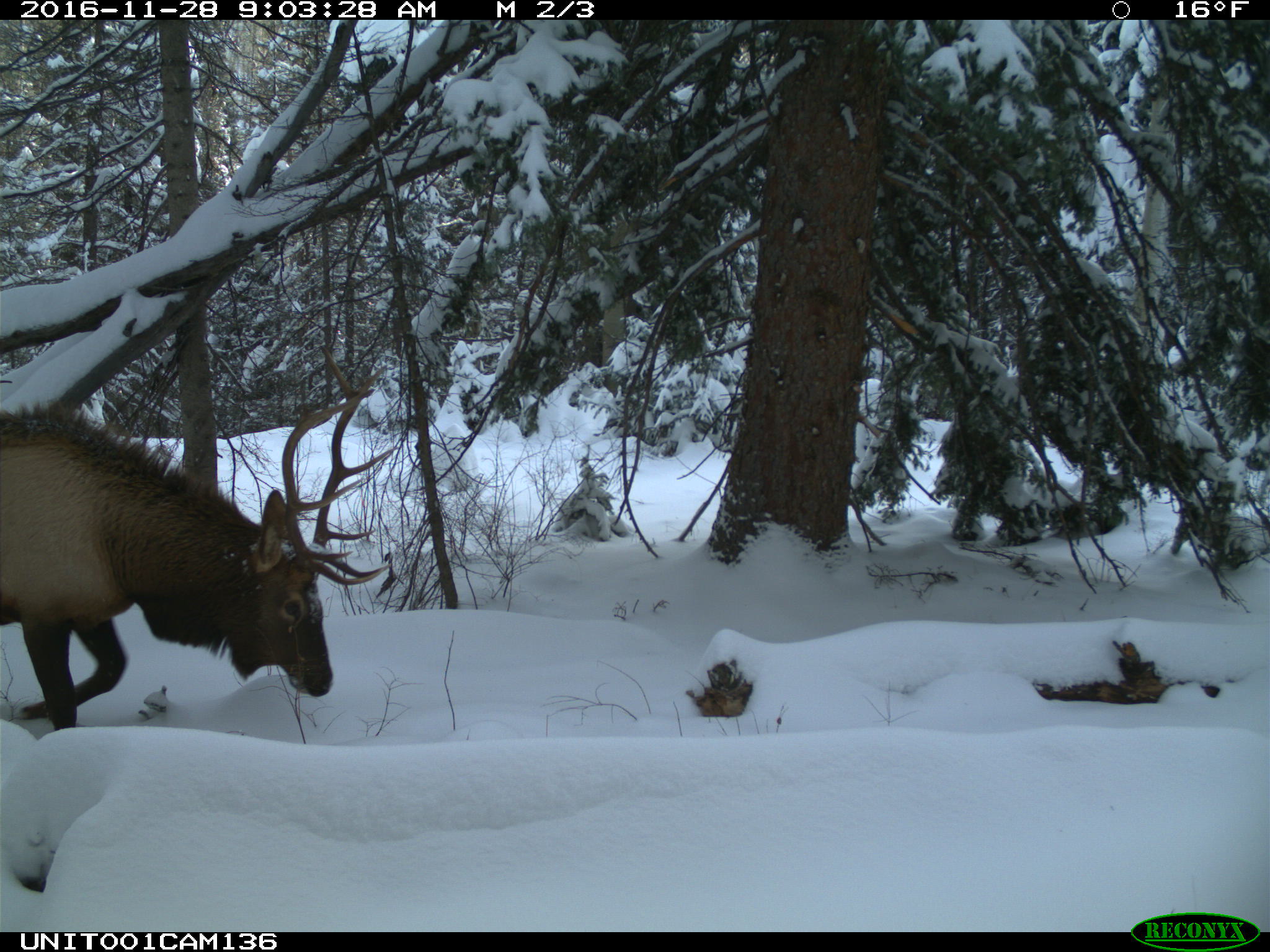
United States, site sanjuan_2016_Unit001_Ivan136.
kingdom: Animalia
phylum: Chordata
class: Mammalia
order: Artiodactyla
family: Cervidae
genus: Cervus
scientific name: Cervus elaphus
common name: red deer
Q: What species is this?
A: Cervus elaphus (red deer).